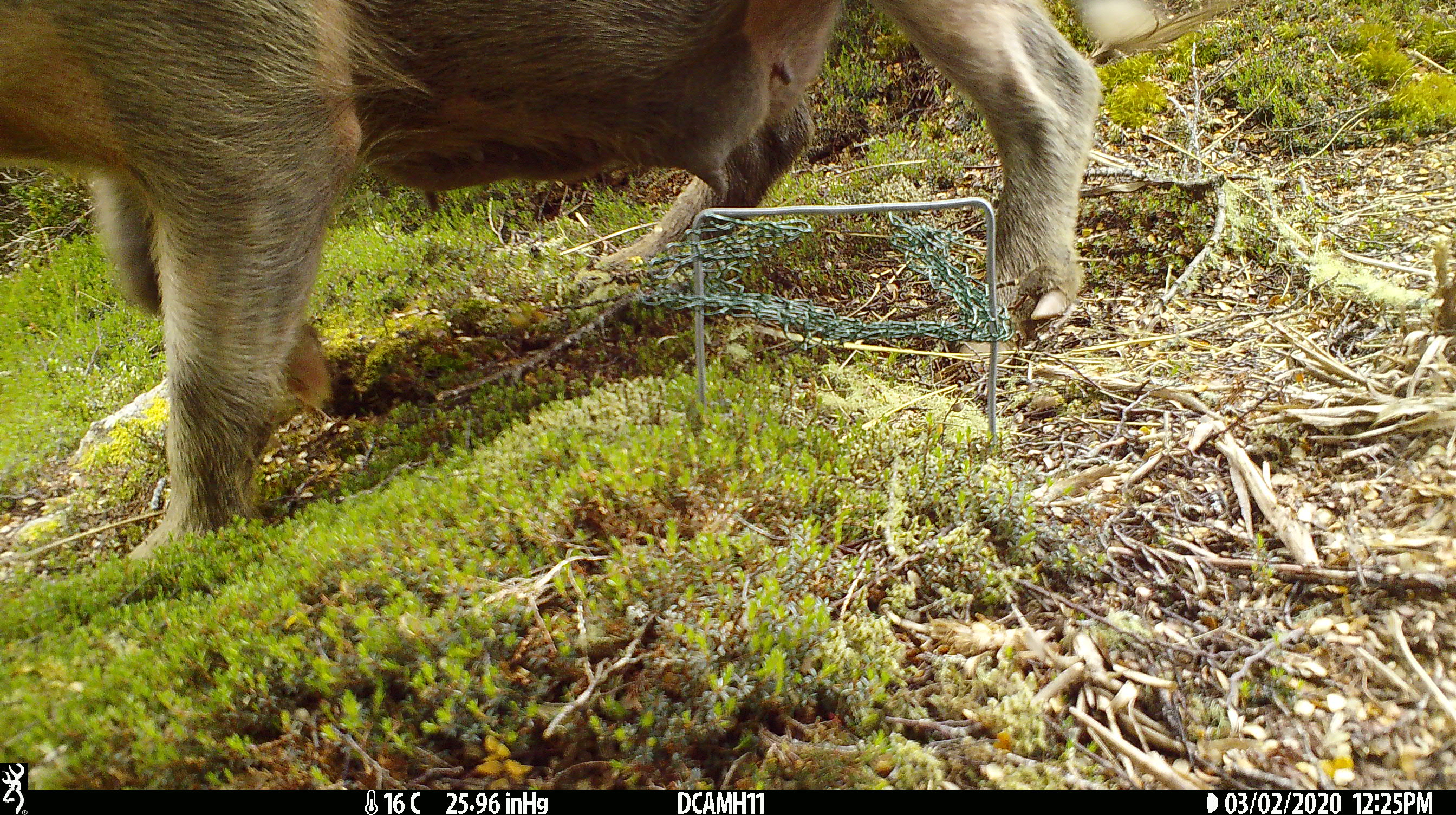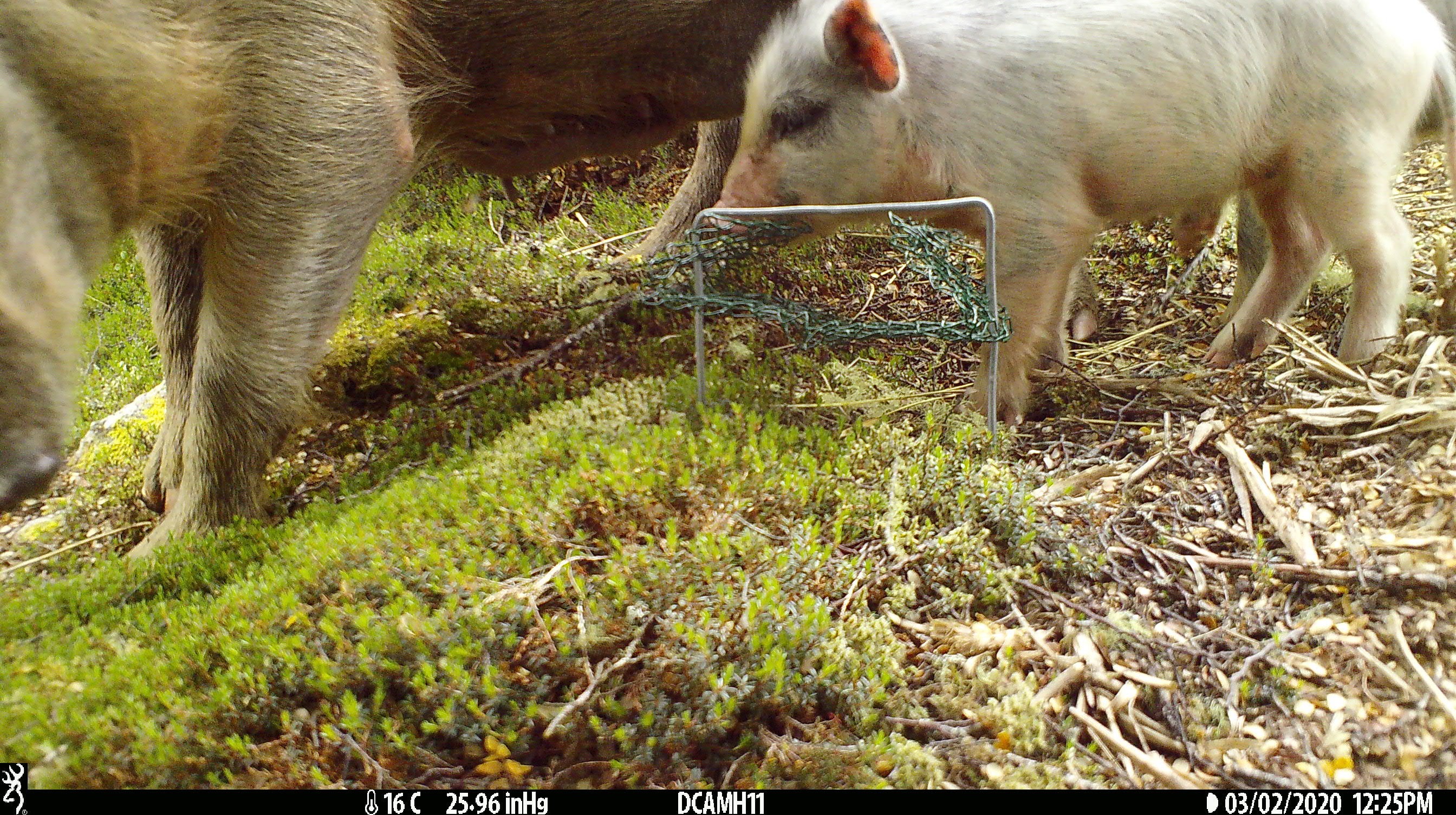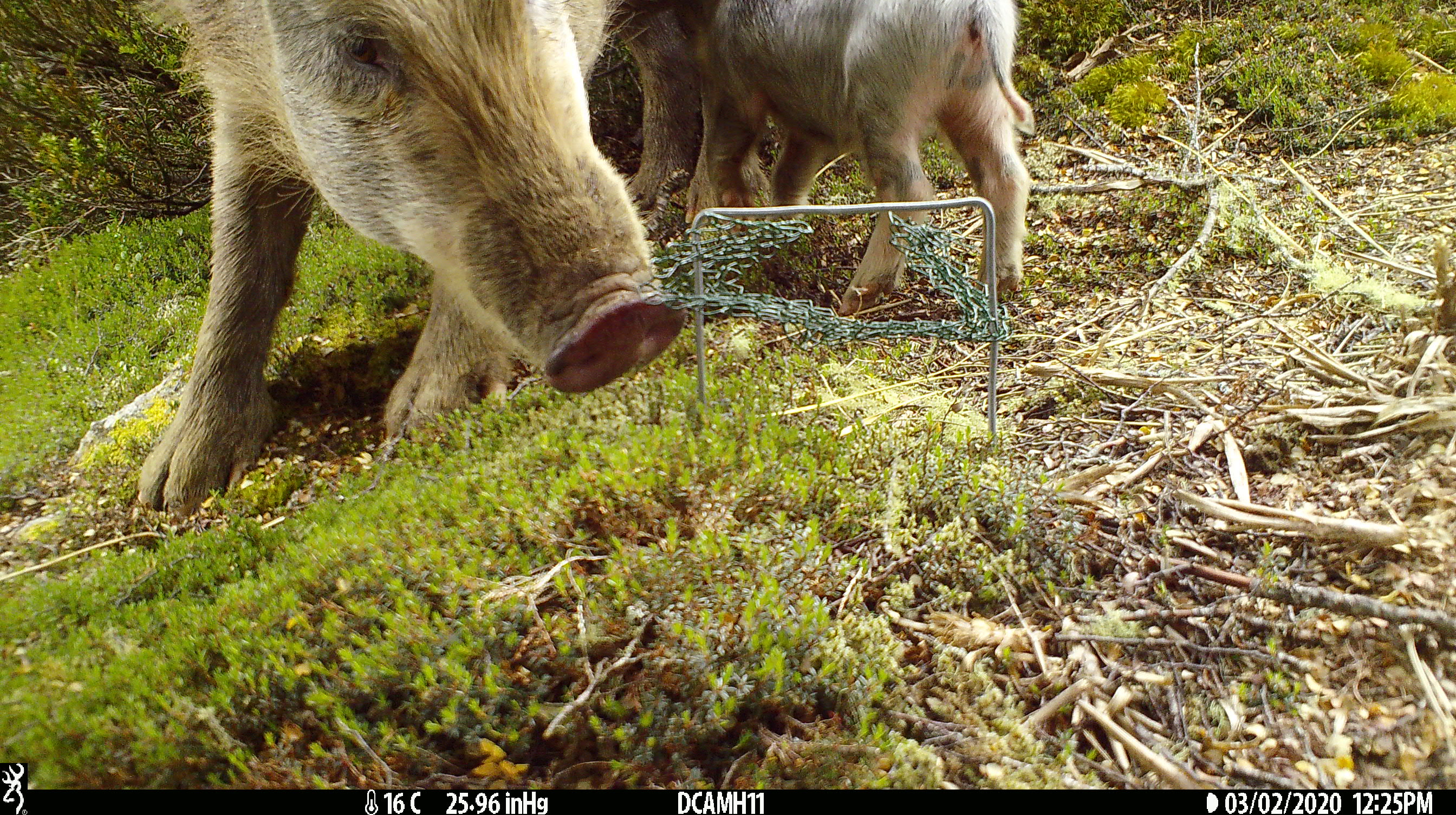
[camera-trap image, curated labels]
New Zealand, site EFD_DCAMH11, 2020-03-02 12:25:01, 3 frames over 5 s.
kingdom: Animalia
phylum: Chordata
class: Mammalia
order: Artiodactyla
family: Suidae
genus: Sus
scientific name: Sus scrofa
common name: pig